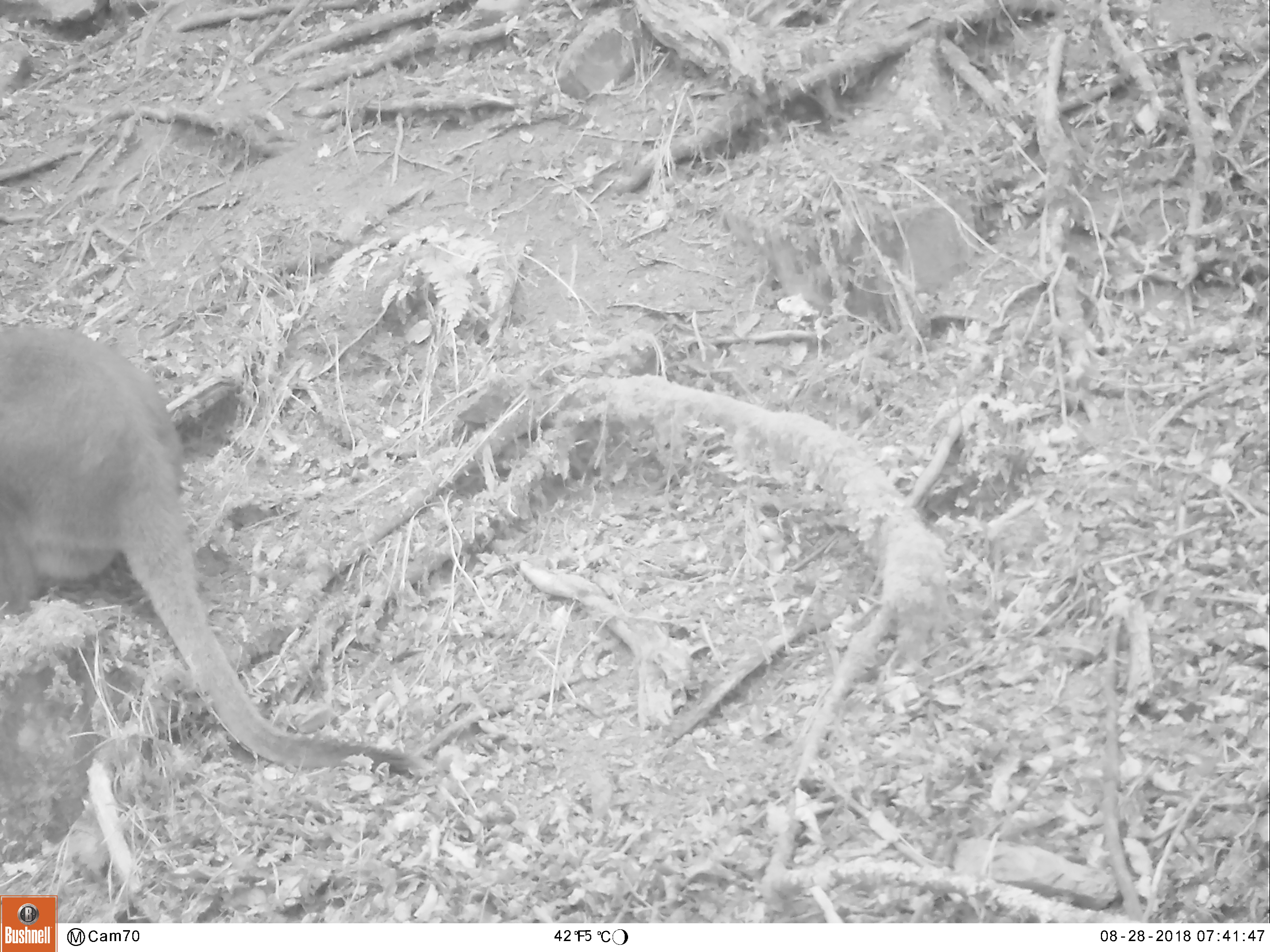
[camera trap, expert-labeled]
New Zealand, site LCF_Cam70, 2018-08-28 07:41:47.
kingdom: Animalia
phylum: Chordata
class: Mammalia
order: Diprotodontia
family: Macropodidae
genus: Notamacropus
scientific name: Notamacropus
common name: wallaby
Wallaby (Notamacropus).